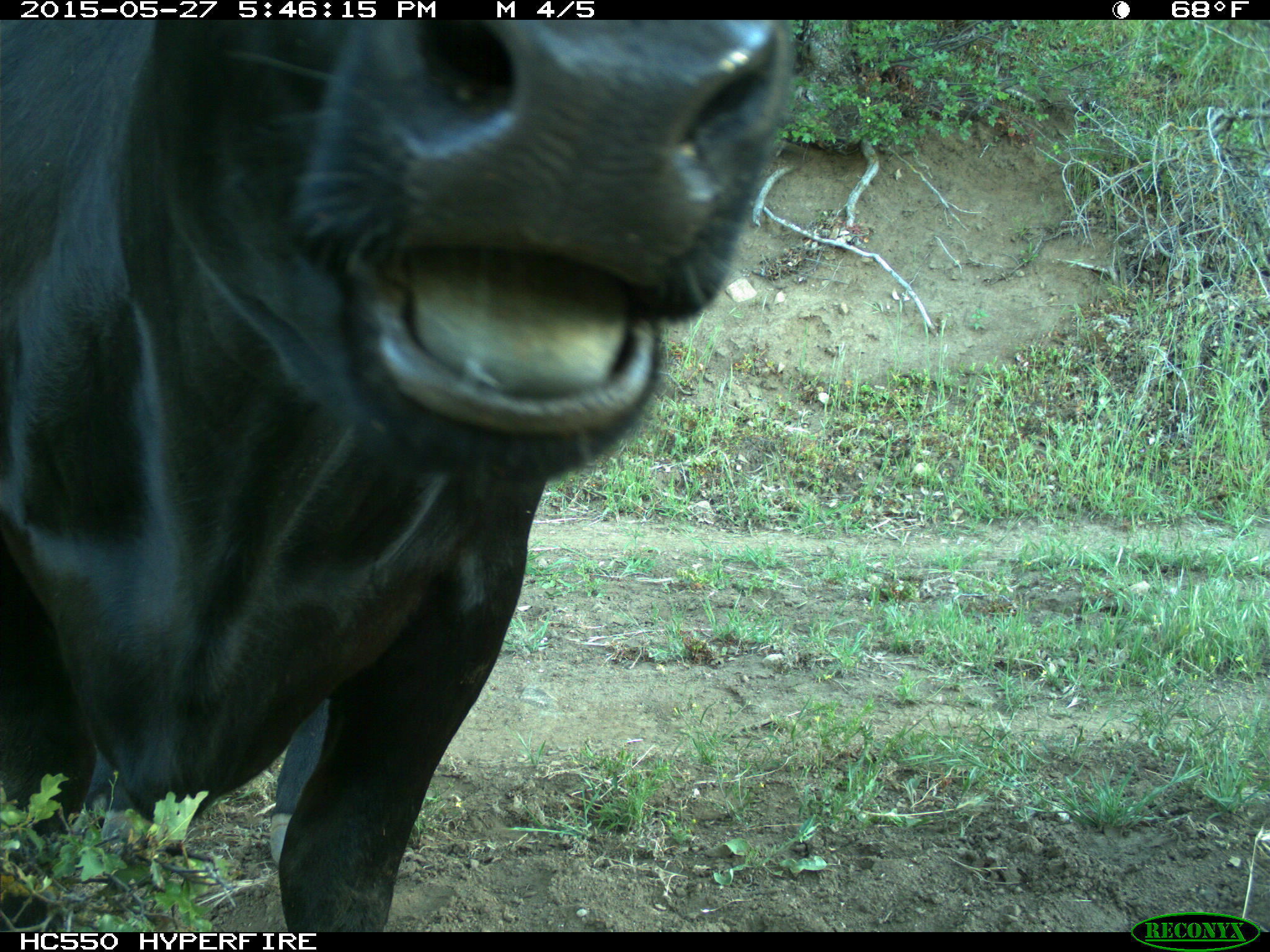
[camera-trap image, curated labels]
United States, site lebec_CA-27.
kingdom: Animalia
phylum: Chordata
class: Mammalia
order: Artiodactyla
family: Bovidae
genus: Bos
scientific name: Bos taurus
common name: domestic cow